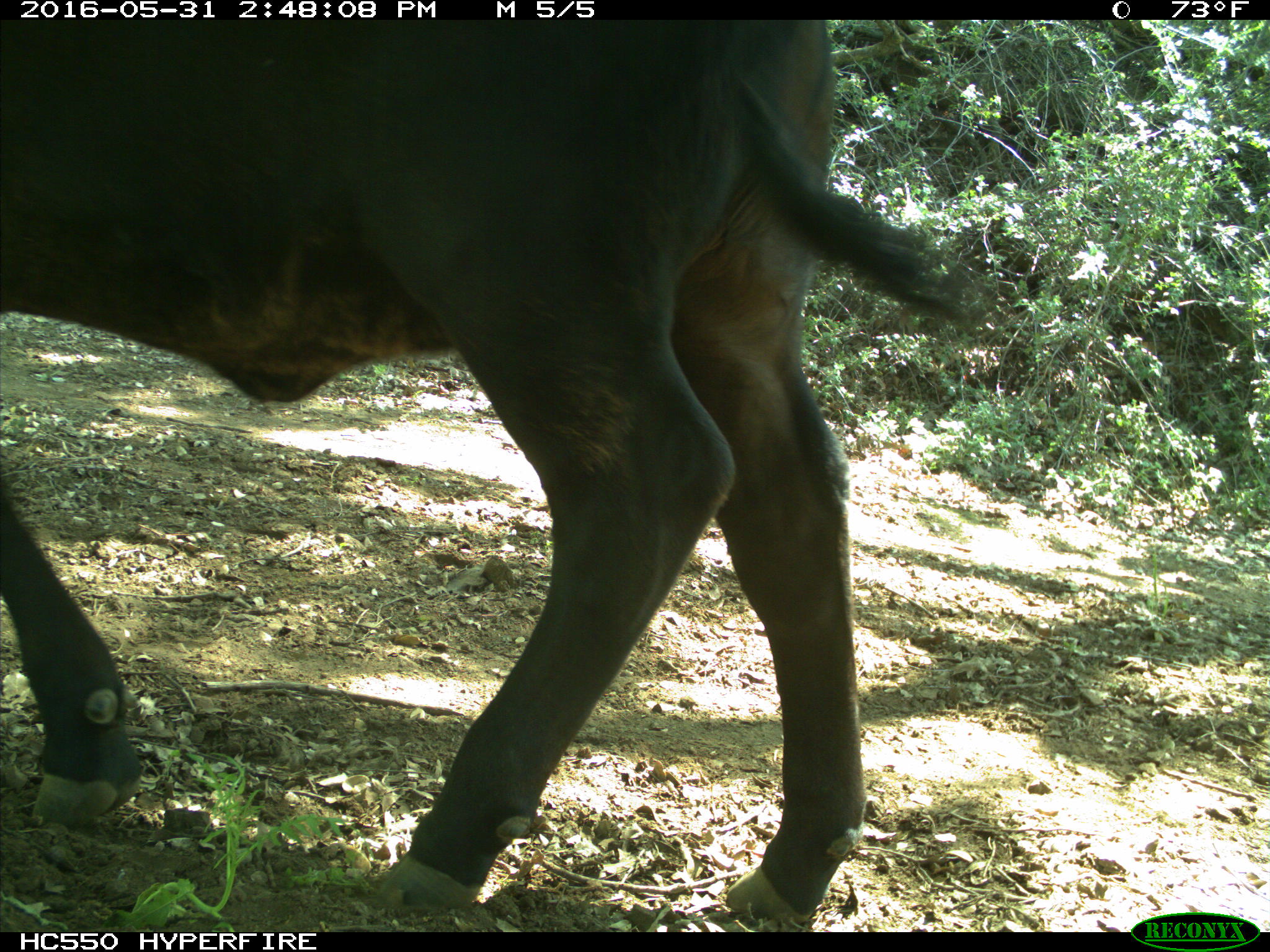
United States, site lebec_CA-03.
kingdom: Animalia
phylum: Chordata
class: Mammalia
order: Artiodactyla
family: Bovidae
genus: Bos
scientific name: Bos taurus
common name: domestic cow